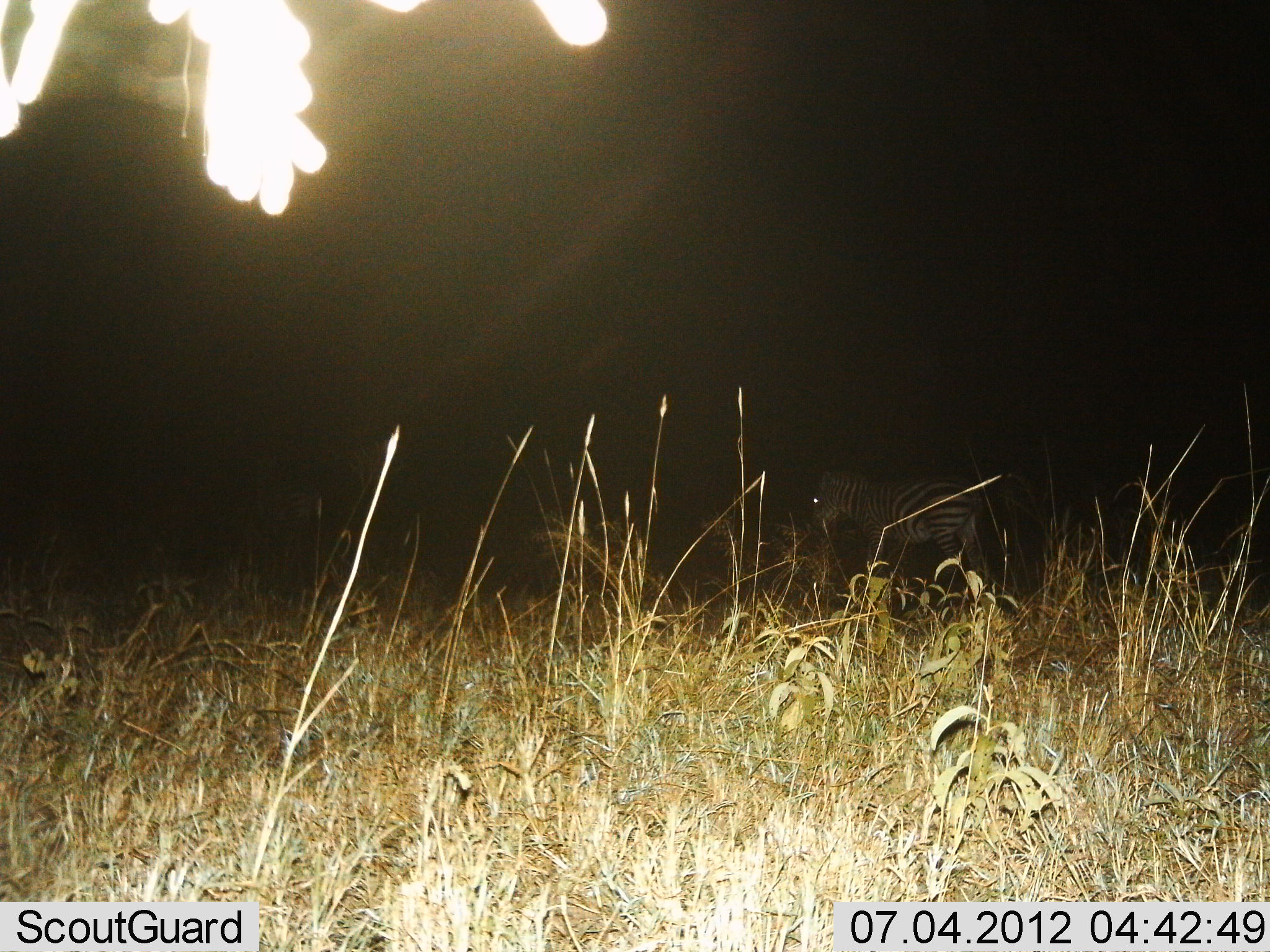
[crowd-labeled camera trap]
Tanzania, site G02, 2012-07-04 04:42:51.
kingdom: Animalia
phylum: Chordata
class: Mammalia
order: Perissodactyla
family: Equidae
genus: Equus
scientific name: Equus quagga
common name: plains zebra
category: zebra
Zebra (plains zebra) (Equus quagga), count 1. Behavior (volunteer vote fractions): standing 90%, resting 0%, moving 10%, interacting 0%. Young present (vote fraction): 0%. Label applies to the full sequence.